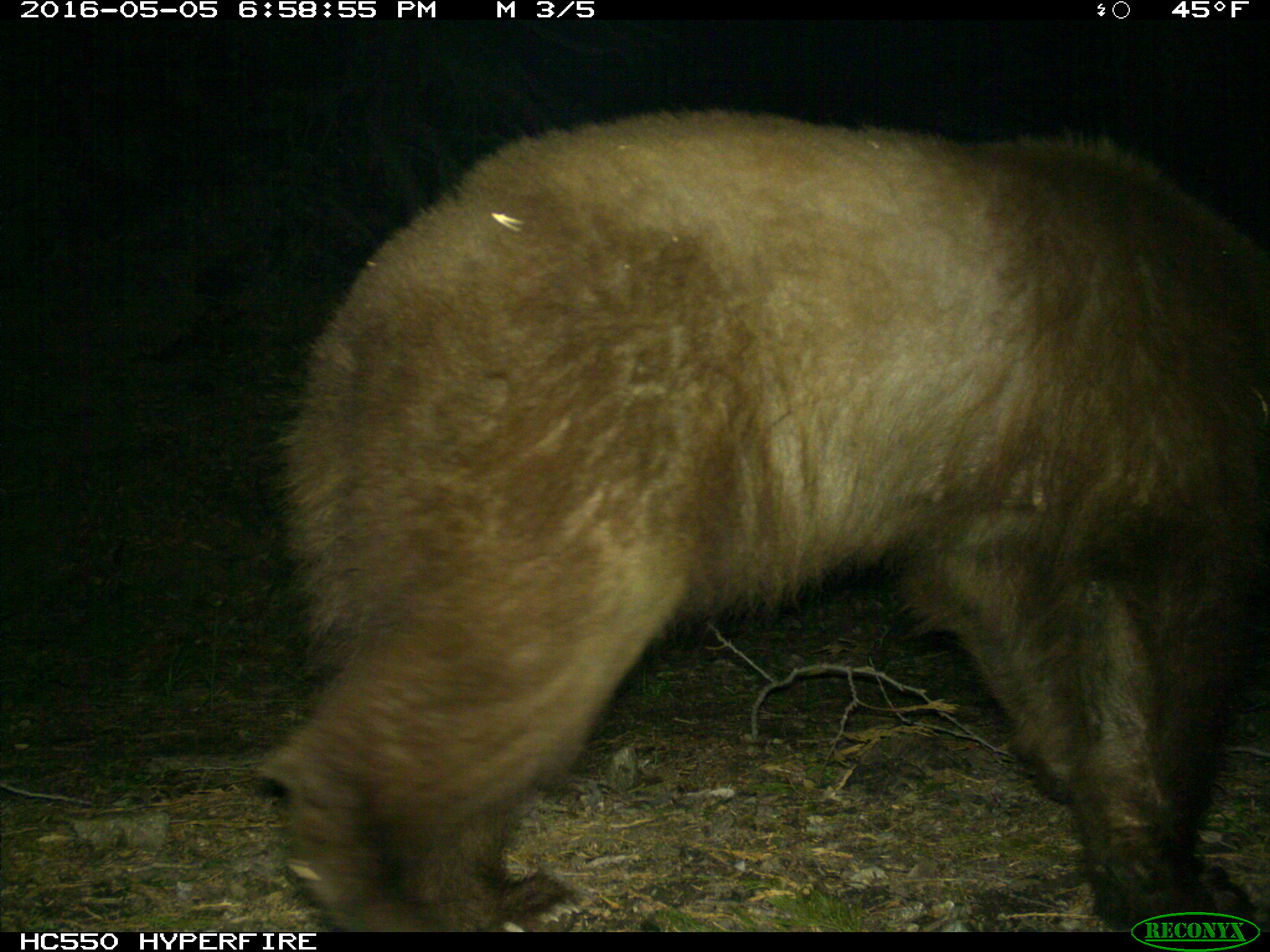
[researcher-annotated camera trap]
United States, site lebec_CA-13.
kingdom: Animalia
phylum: Chordata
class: Mammalia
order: Carnivora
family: Ursidae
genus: Ursus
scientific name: Ursus americanus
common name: american black bear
Ursus americanus (american black bear).